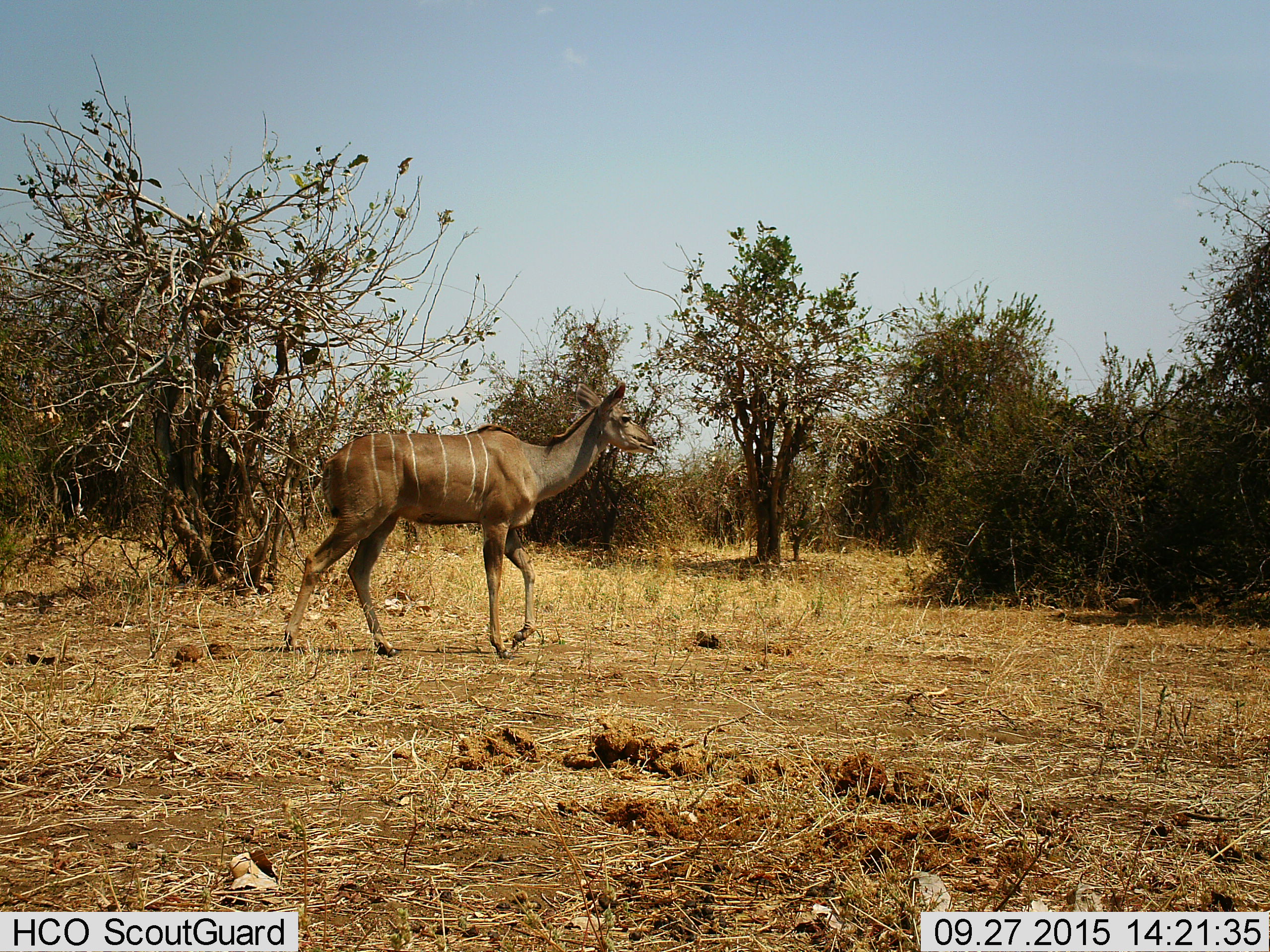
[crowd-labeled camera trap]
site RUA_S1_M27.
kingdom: Animalia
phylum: Chordata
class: Mammalia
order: Artiodactyla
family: Bovidae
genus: Tragelaphus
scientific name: Tragelaphus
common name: kudu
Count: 1.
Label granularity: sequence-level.